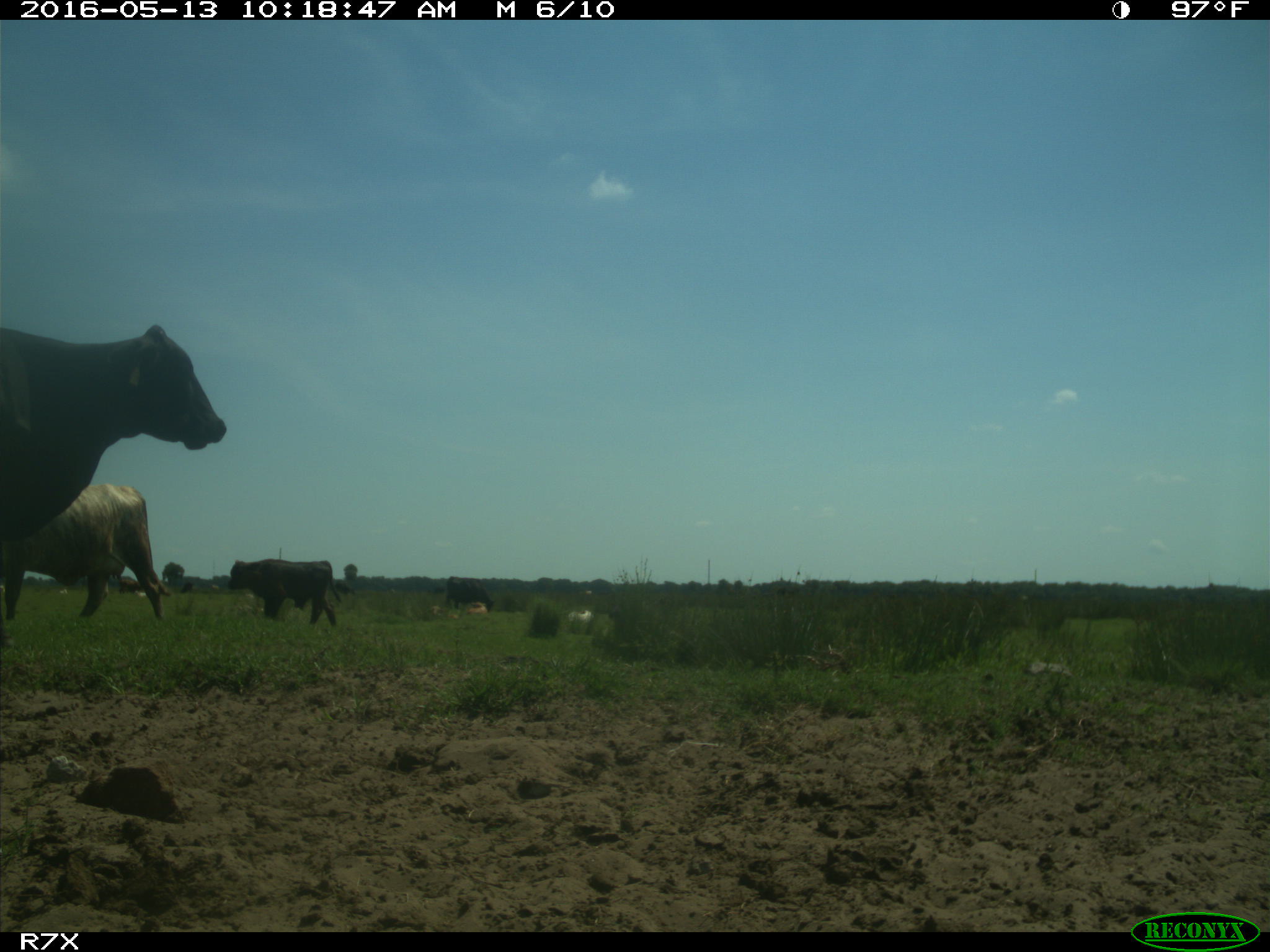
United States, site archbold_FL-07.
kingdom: Animalia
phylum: Chordata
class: Mammalia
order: Artiodactyla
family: Bovidae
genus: Bos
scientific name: Bos taurus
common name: domestic cow